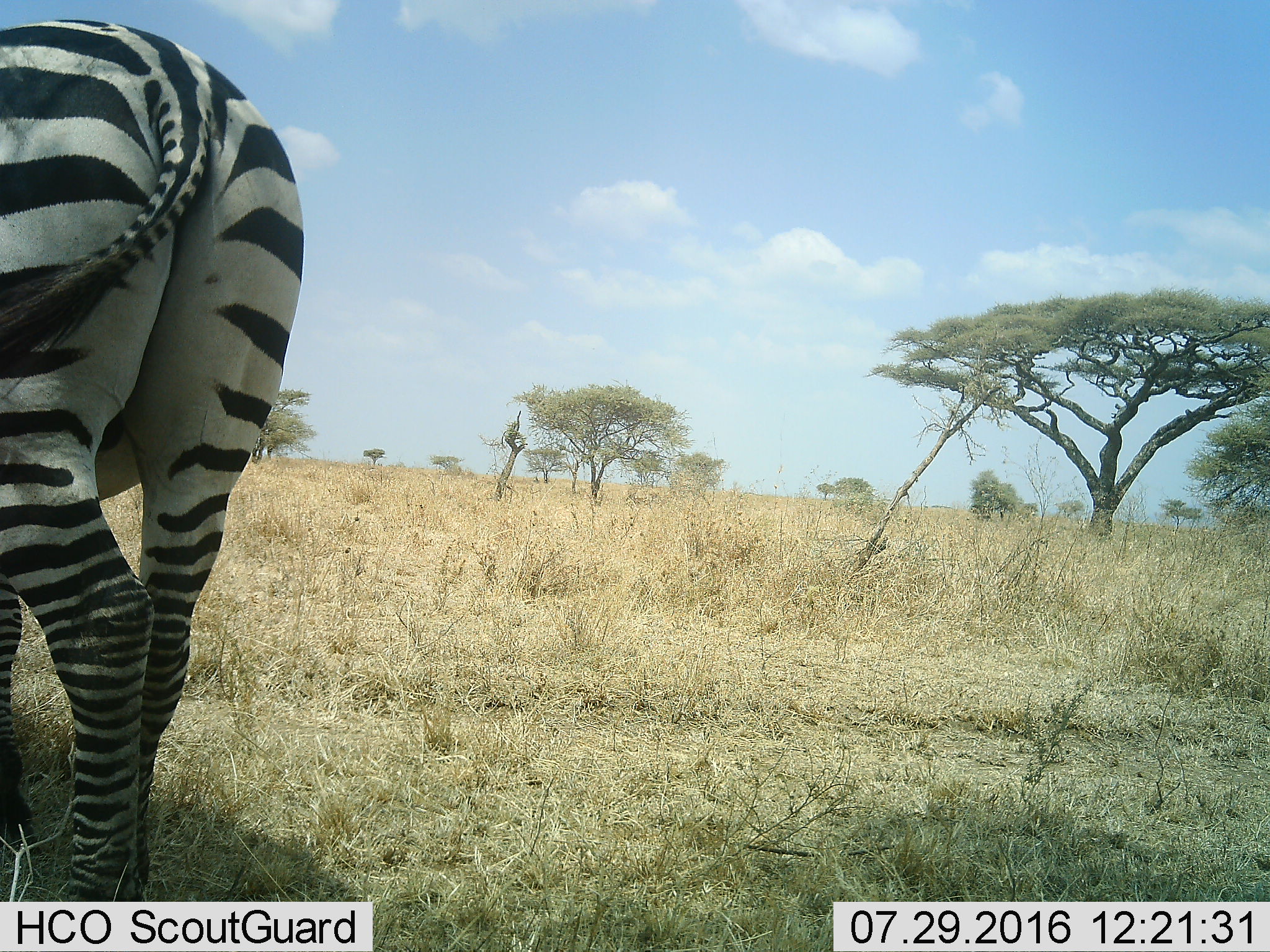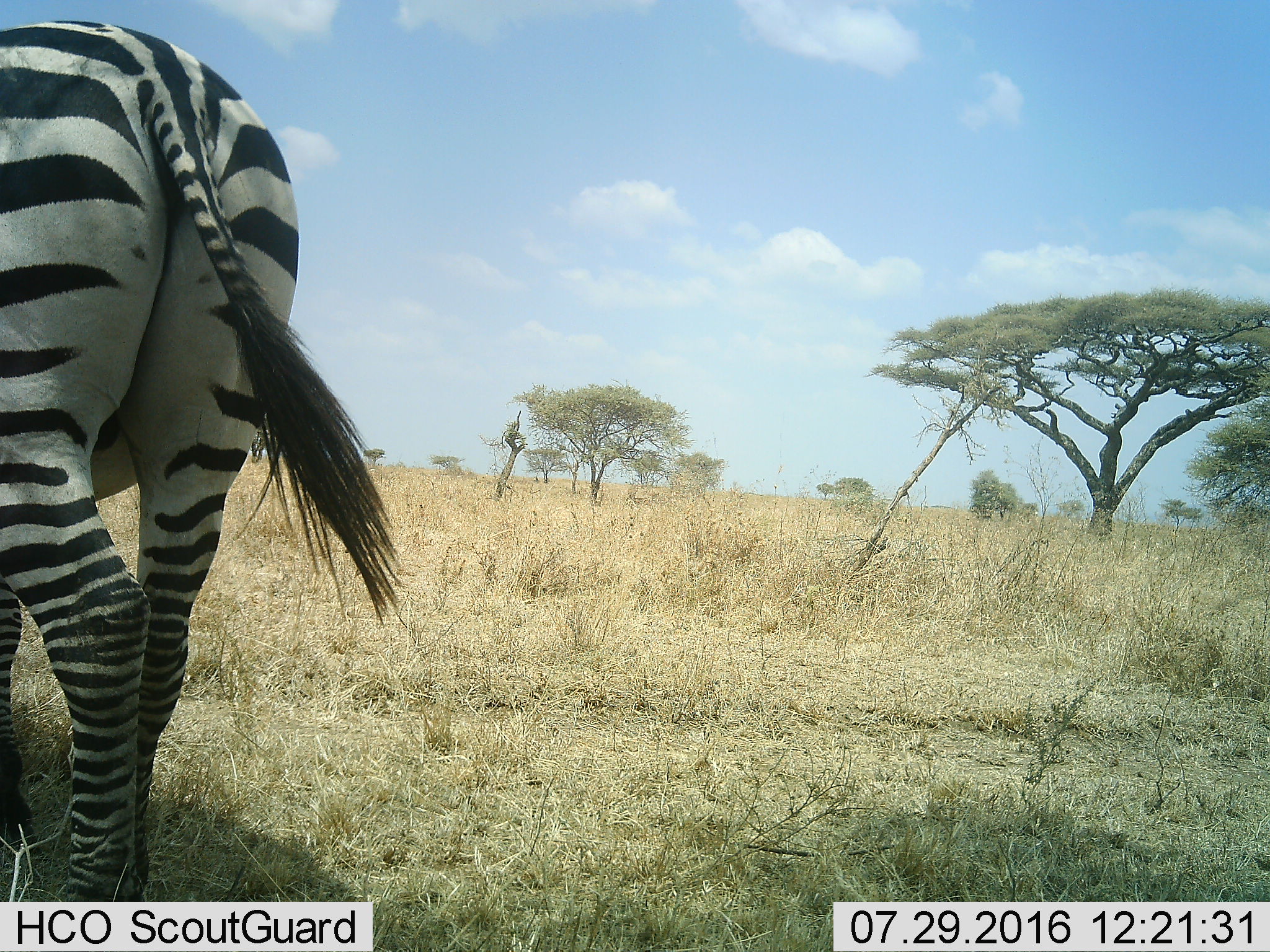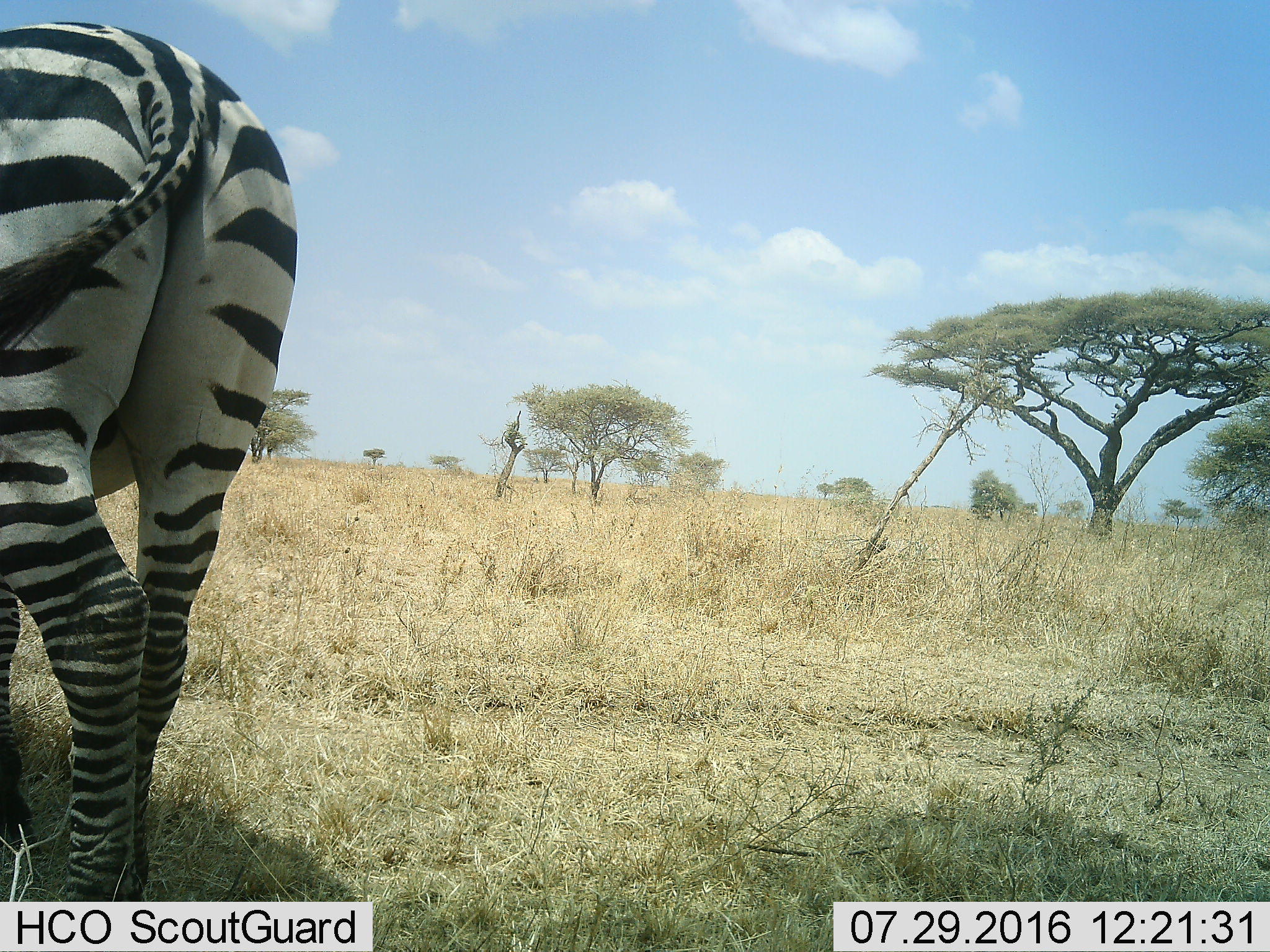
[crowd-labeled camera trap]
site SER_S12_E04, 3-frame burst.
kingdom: Animalia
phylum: Chordata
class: Mammalia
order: Perissodactyla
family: Equidae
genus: Equus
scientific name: Equus quagga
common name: plains zebra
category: zebraplains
Zebraplains (plains zebra) (Equus quagga), count 1. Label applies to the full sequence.